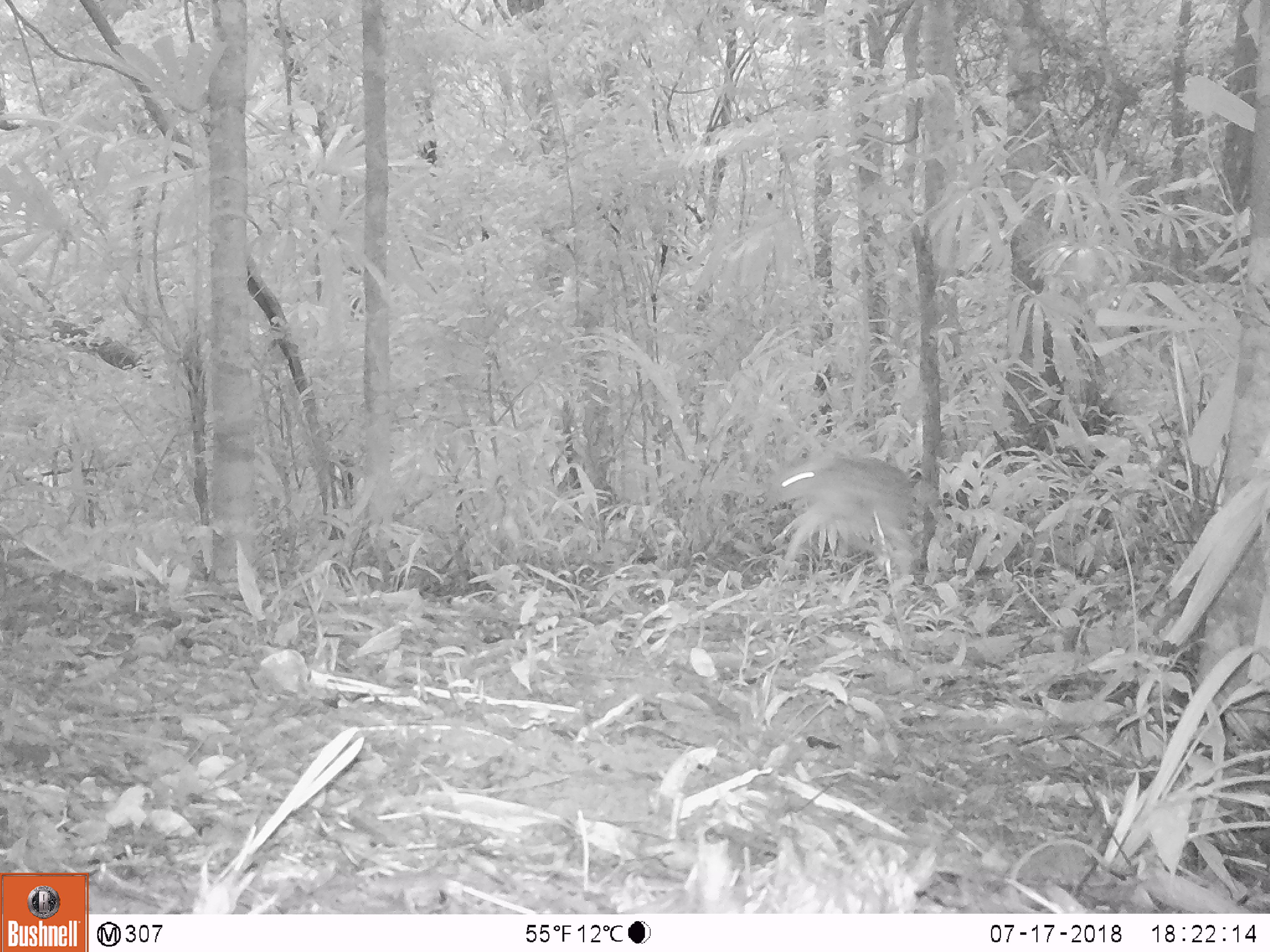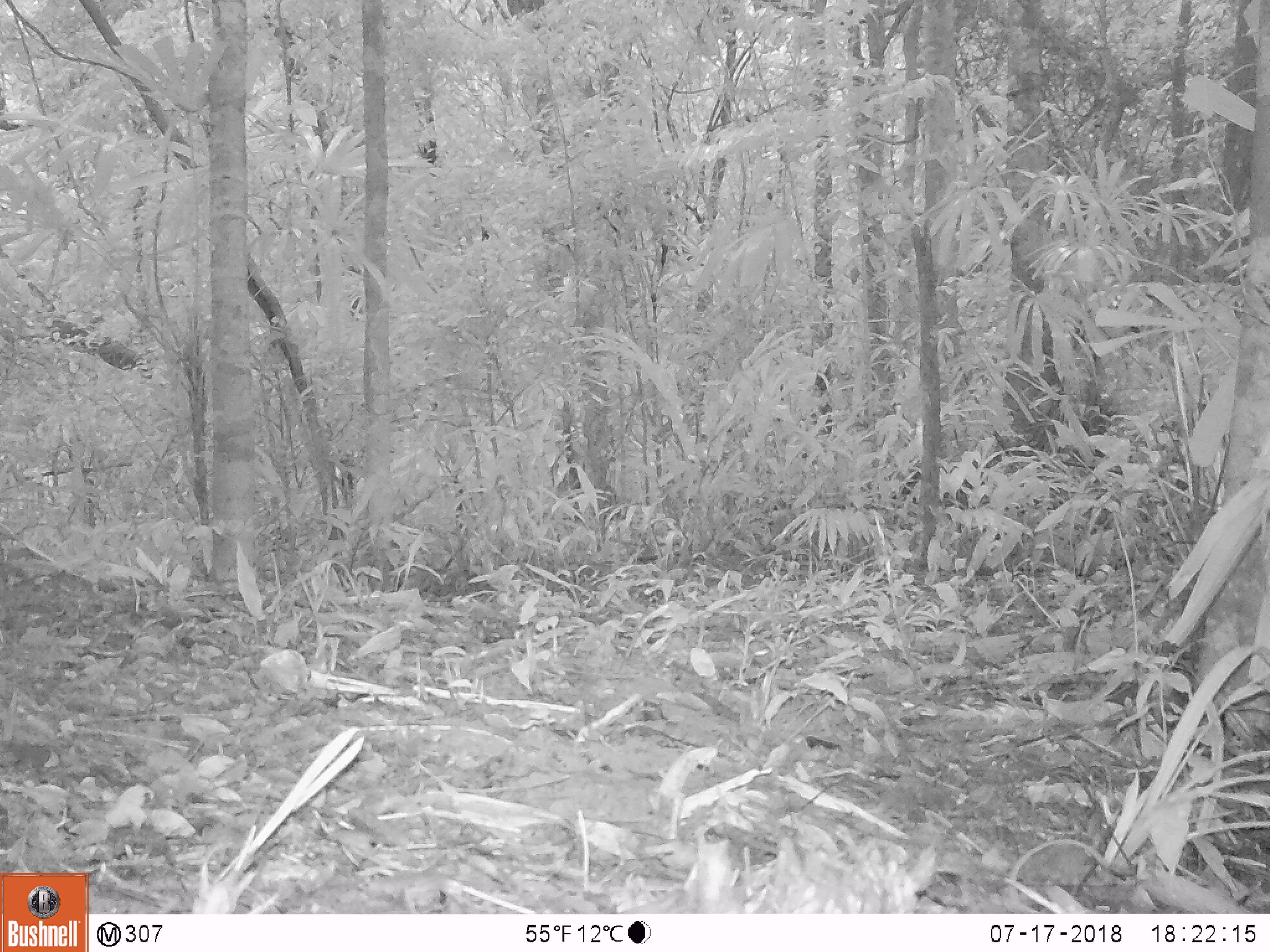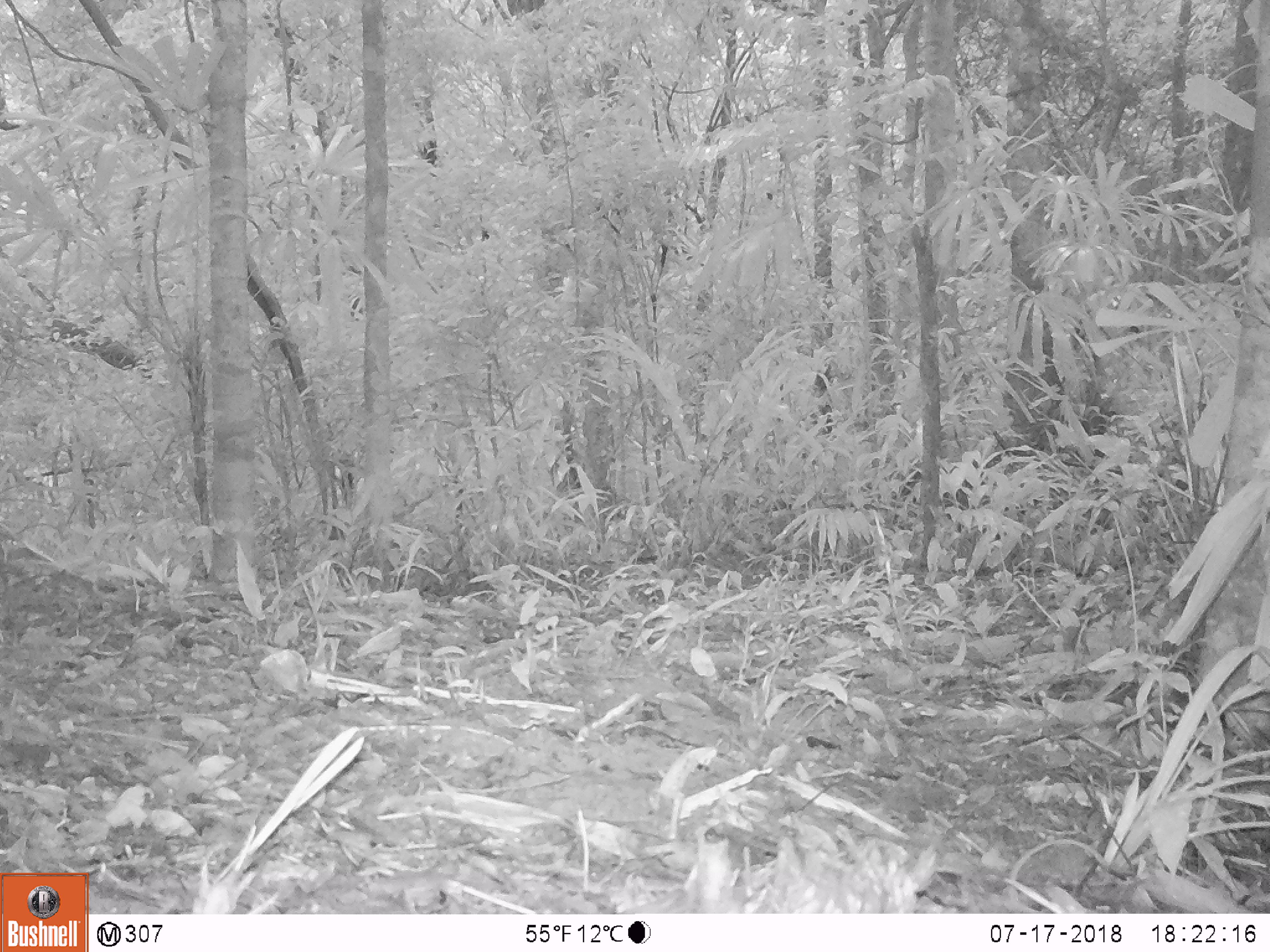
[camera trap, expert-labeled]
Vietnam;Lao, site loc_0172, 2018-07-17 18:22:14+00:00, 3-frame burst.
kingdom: Animalia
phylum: Chordata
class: Mammalia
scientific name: Laurasiatheria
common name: ungulate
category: unidentified ungulates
Unidentified ungulates (ungulate) (Laurasiatheria). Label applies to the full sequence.